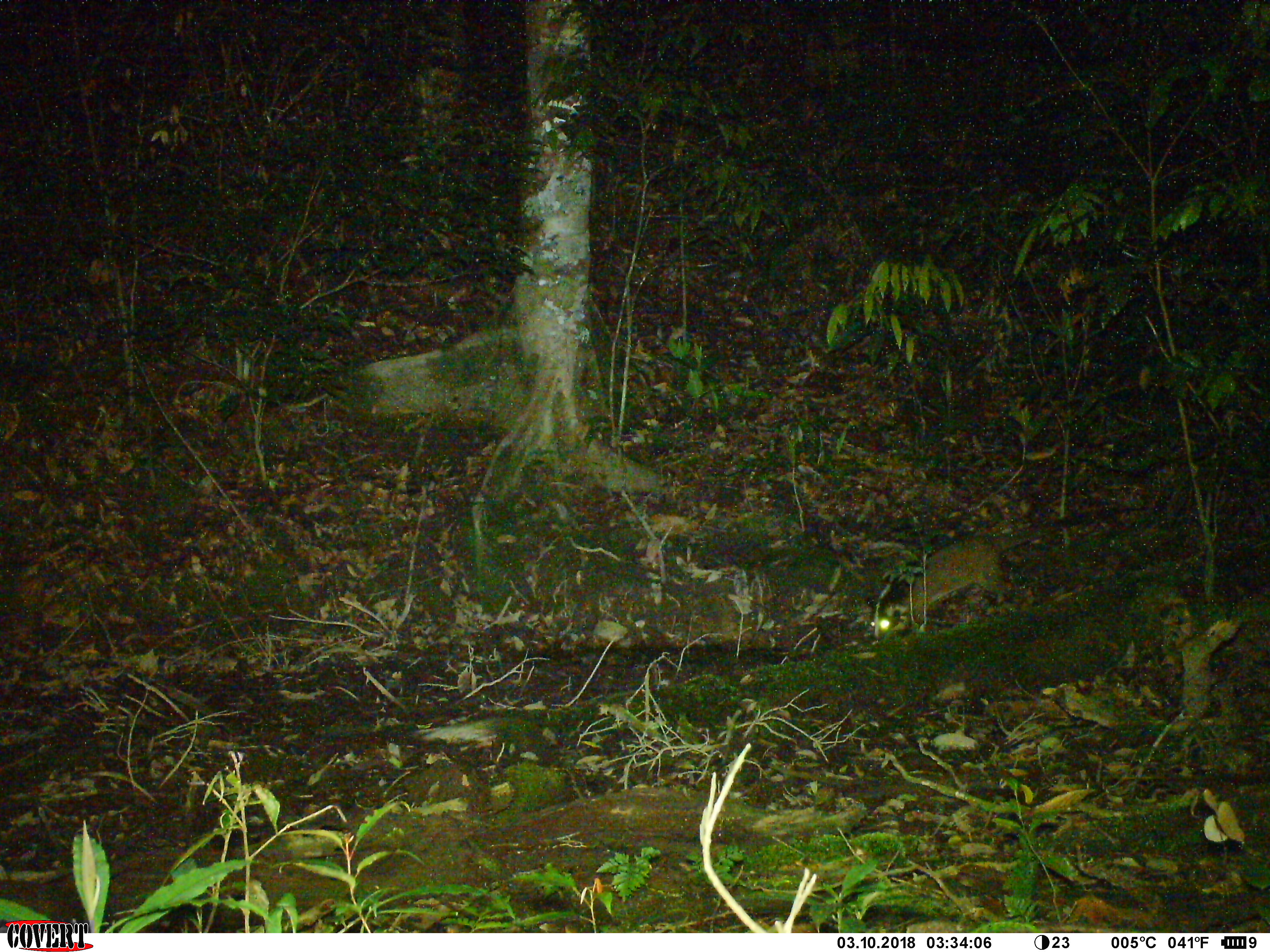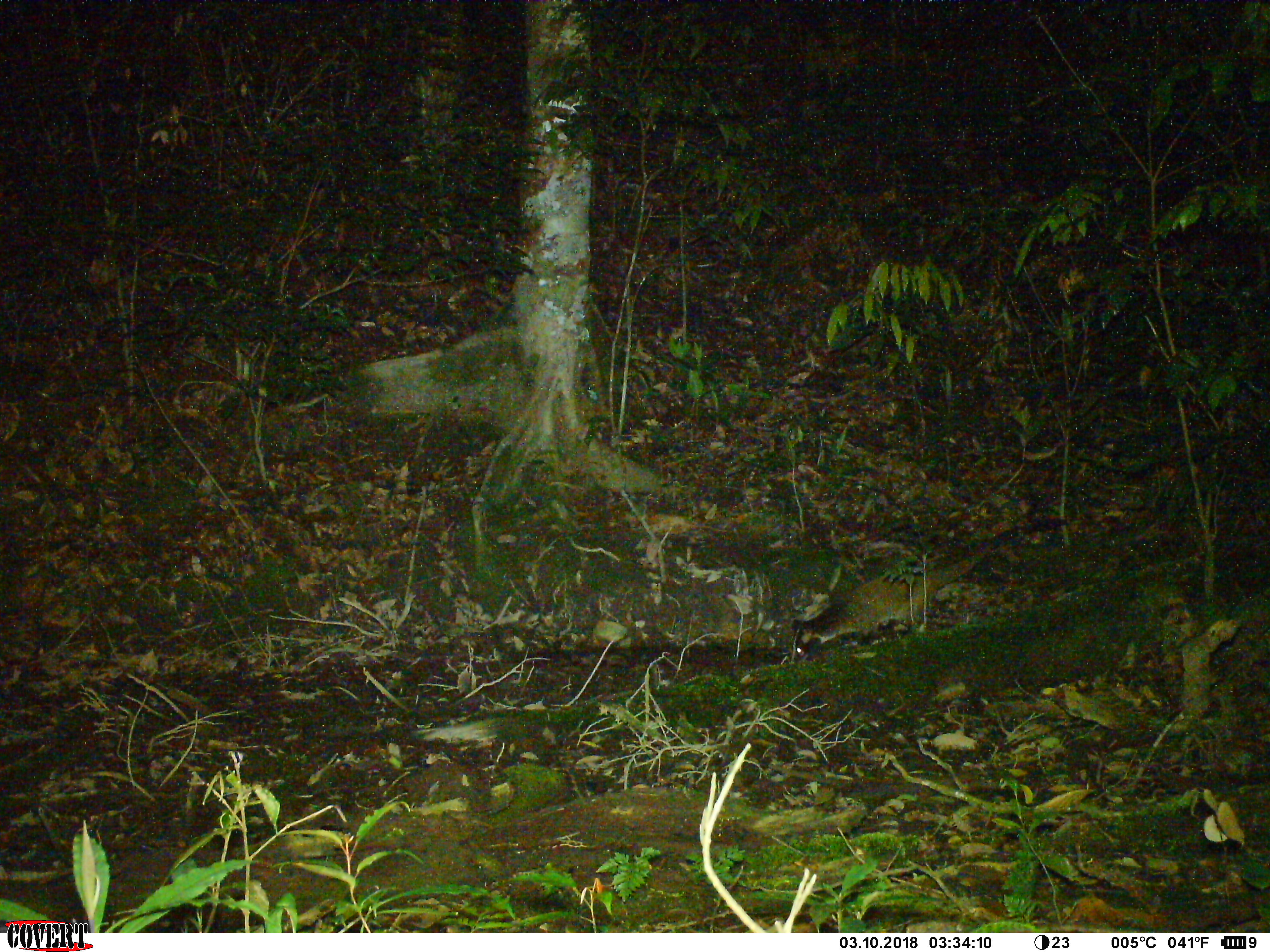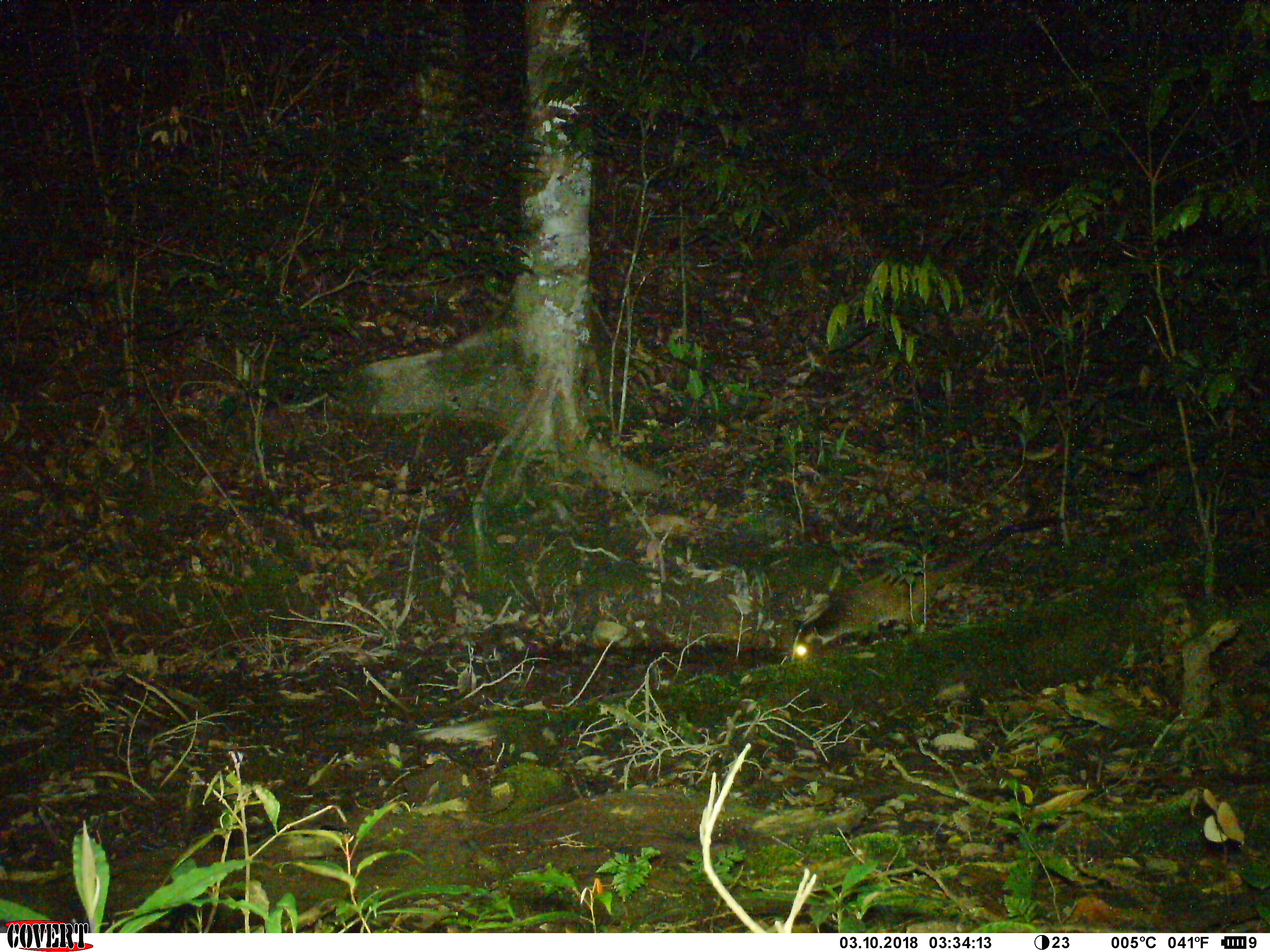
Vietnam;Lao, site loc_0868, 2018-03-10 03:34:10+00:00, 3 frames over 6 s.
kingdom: Animalia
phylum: Chordata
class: Mammalia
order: Carnivora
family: Viverridae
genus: Paguma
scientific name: Paguma larvata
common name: masked palm civet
Masked palm civet (Paguma larvata). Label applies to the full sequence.